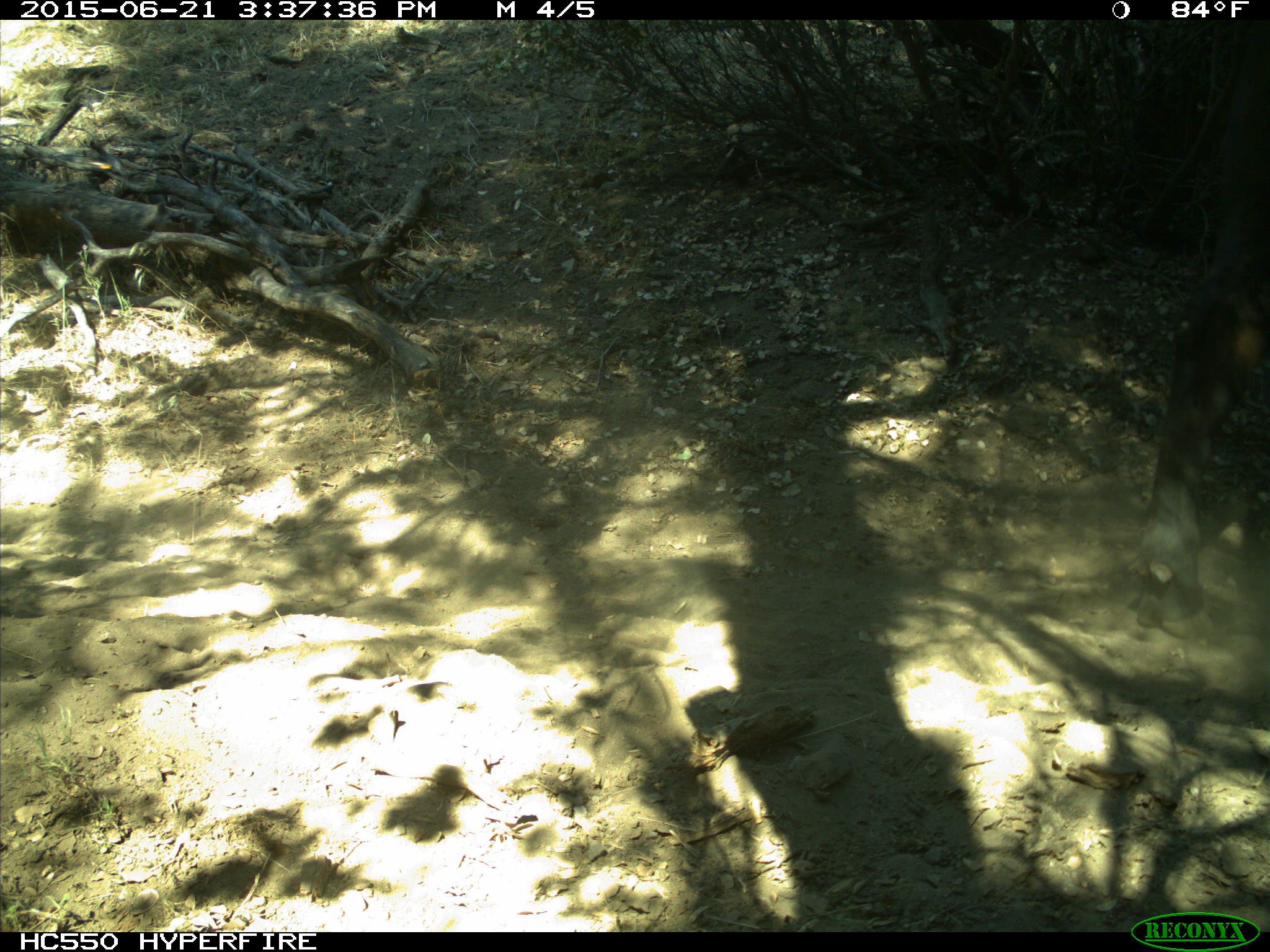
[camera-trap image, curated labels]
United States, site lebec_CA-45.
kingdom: Animalia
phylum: Chordata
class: Mammalia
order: Artiodactyla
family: Bovidae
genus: Bos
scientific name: Bos taurus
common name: domestic cow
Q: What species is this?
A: Bos taurus (domestic cow).